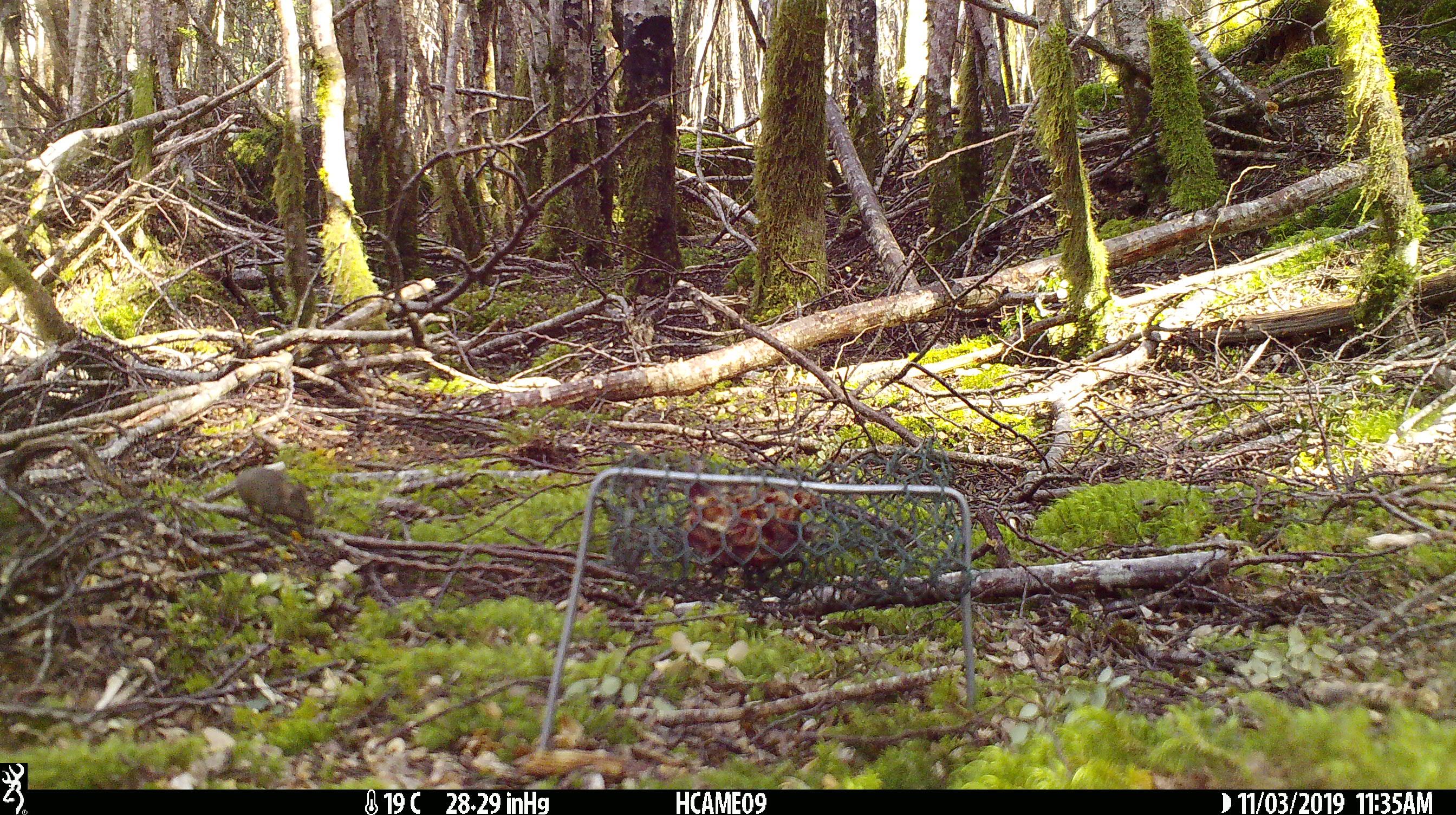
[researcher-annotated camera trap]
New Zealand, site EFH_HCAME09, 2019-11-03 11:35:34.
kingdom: Animalia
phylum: Chordata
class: Mammalia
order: Rodentia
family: Muridae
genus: Mus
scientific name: Mus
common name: mouse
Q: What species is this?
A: Mouse (Mus).